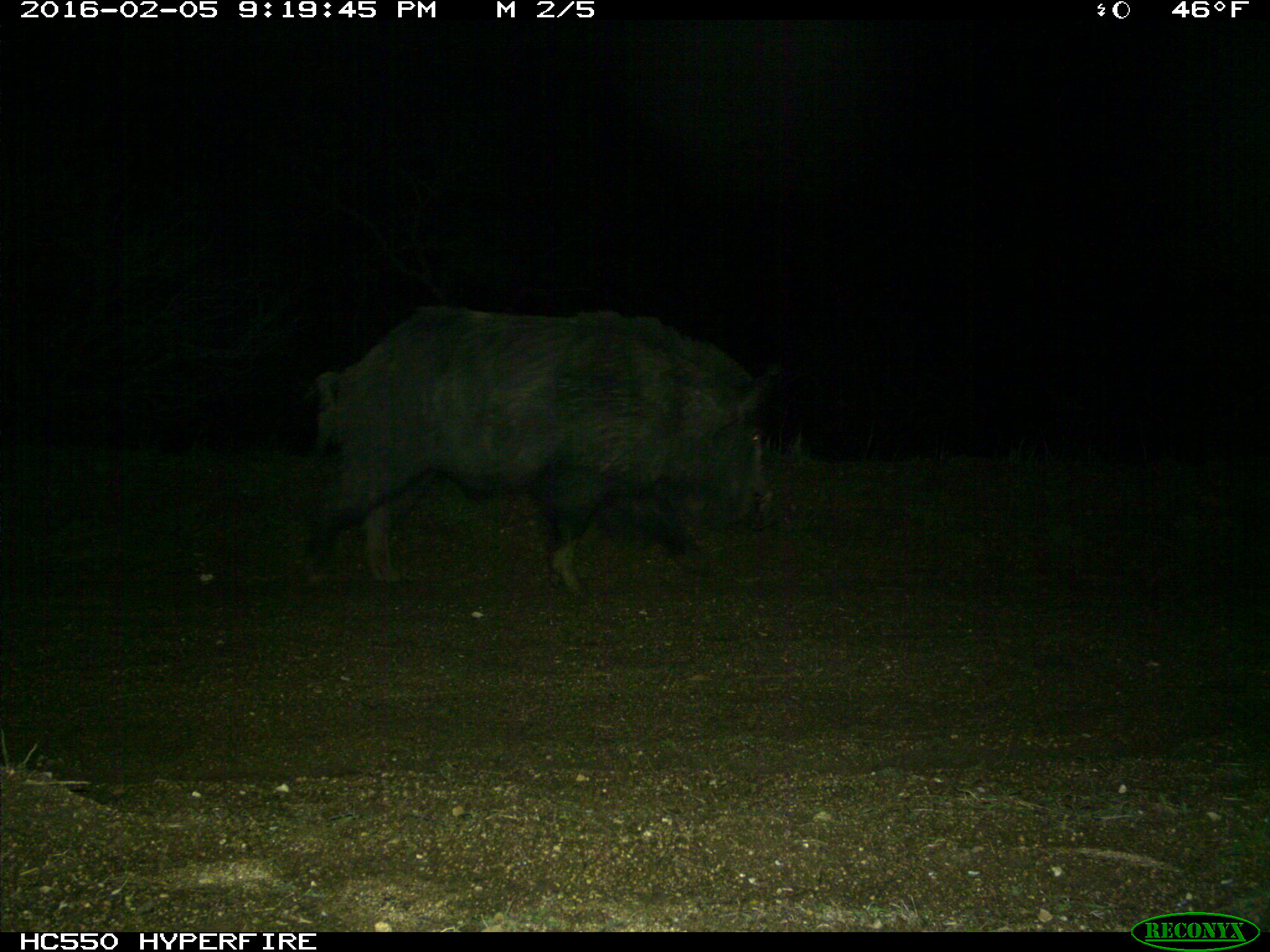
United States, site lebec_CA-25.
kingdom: Animalia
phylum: Chordata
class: Mammalia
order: Artiodactyla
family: Suidae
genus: Sus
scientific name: Sus scrofa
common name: wild boar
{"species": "Sus scrofa (wild boar)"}